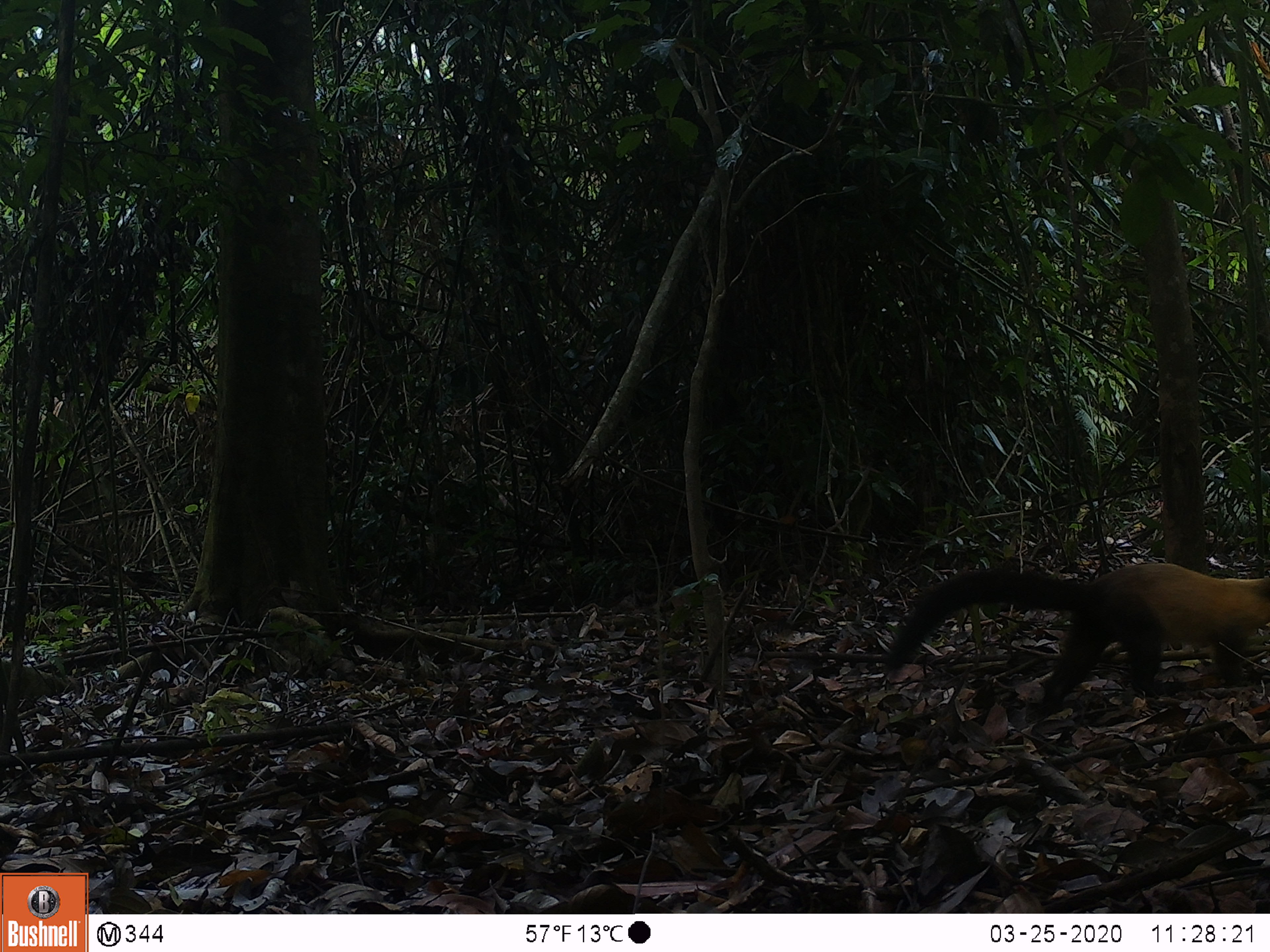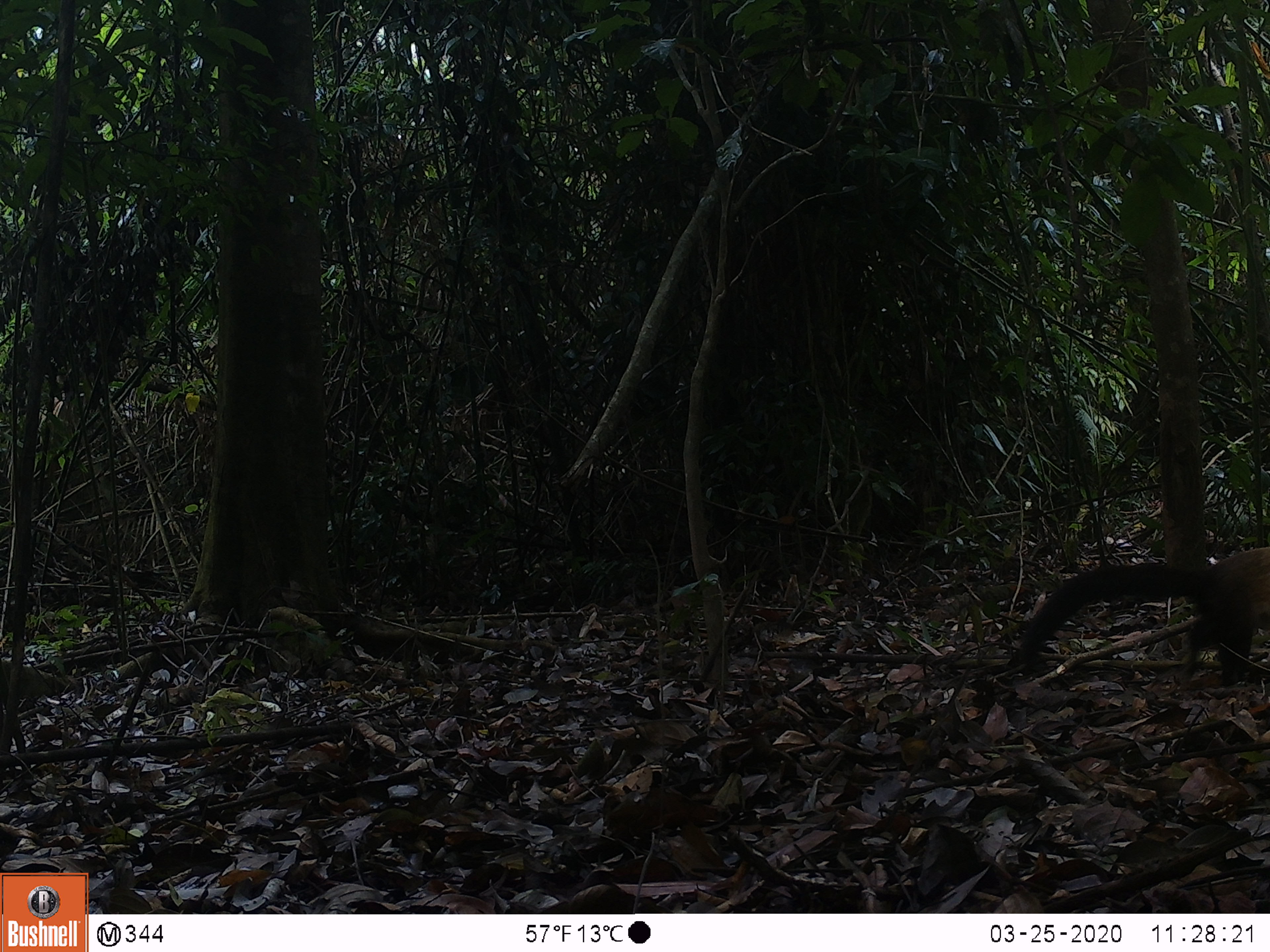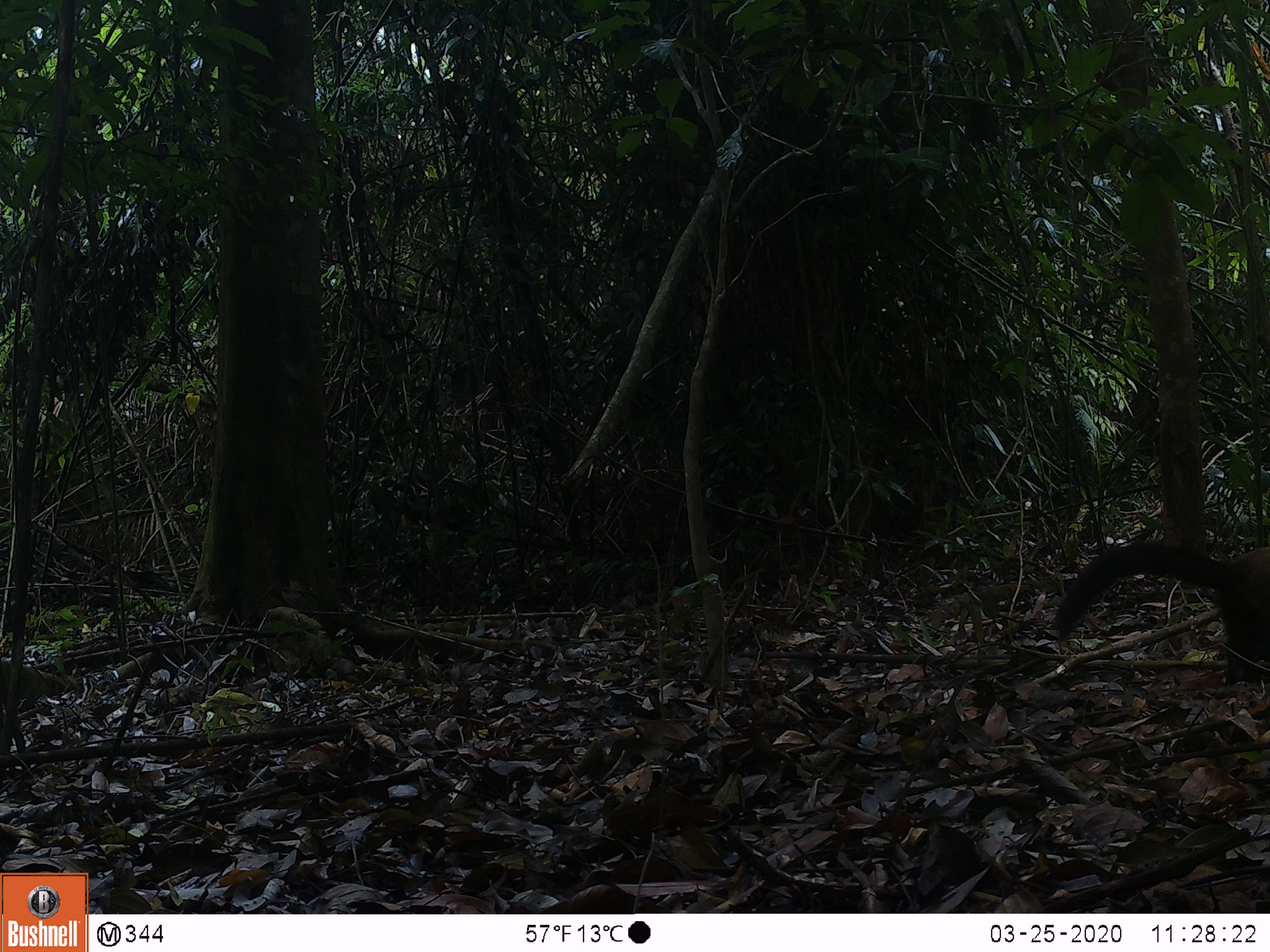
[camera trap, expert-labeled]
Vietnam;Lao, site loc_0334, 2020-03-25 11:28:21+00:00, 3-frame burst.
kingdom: Animalia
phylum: Chordata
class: Mammalia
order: Carnivora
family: Mustelidae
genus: Martes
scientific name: Martes flavigula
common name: yellow-throated marten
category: yellow throated marten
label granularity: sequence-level